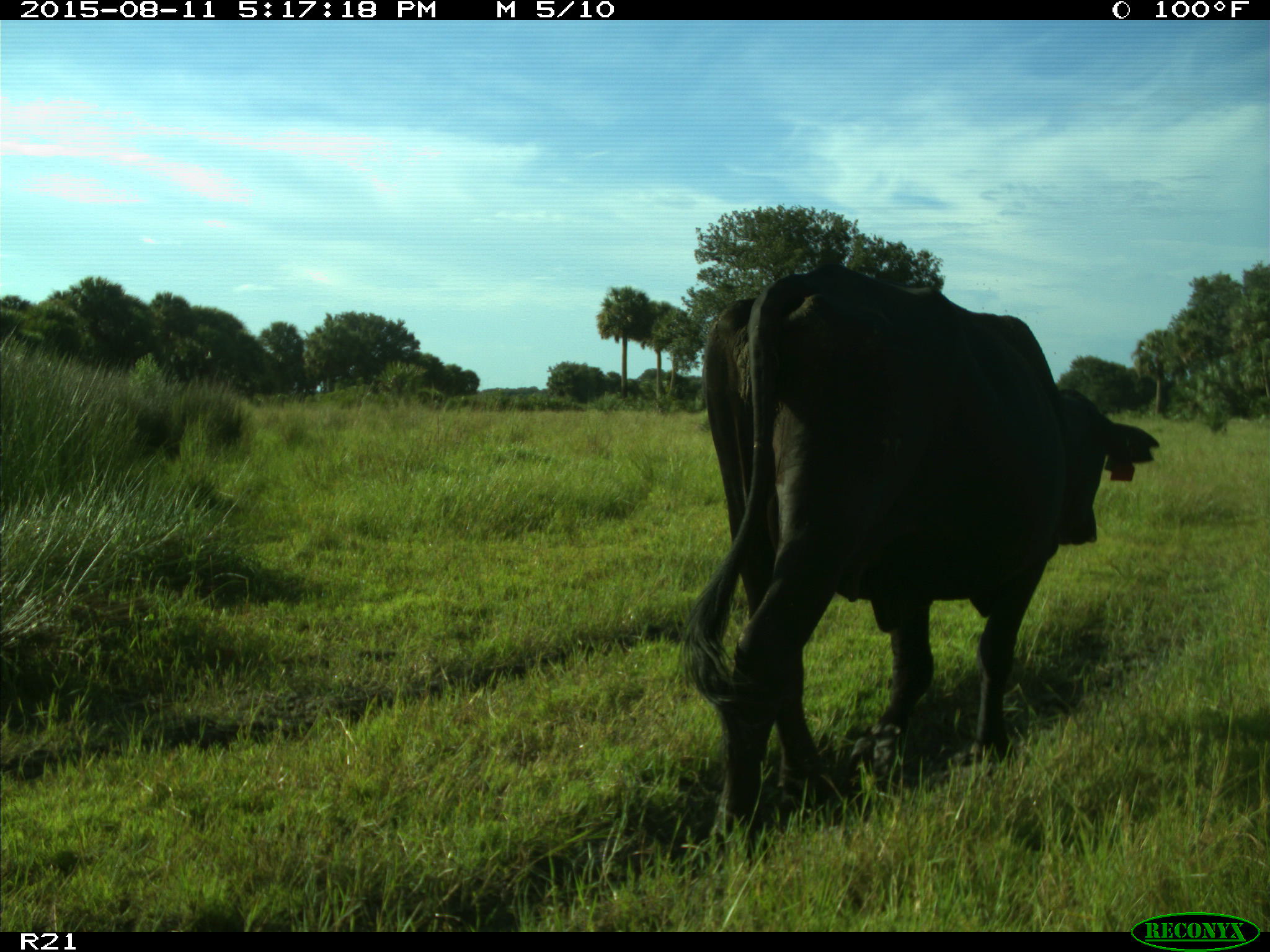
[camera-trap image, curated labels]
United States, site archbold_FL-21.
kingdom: Animalia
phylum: Chordata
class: Mammalia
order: Artiodactyla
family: Bovidae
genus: Bos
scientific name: Bos taurus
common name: domestic cow